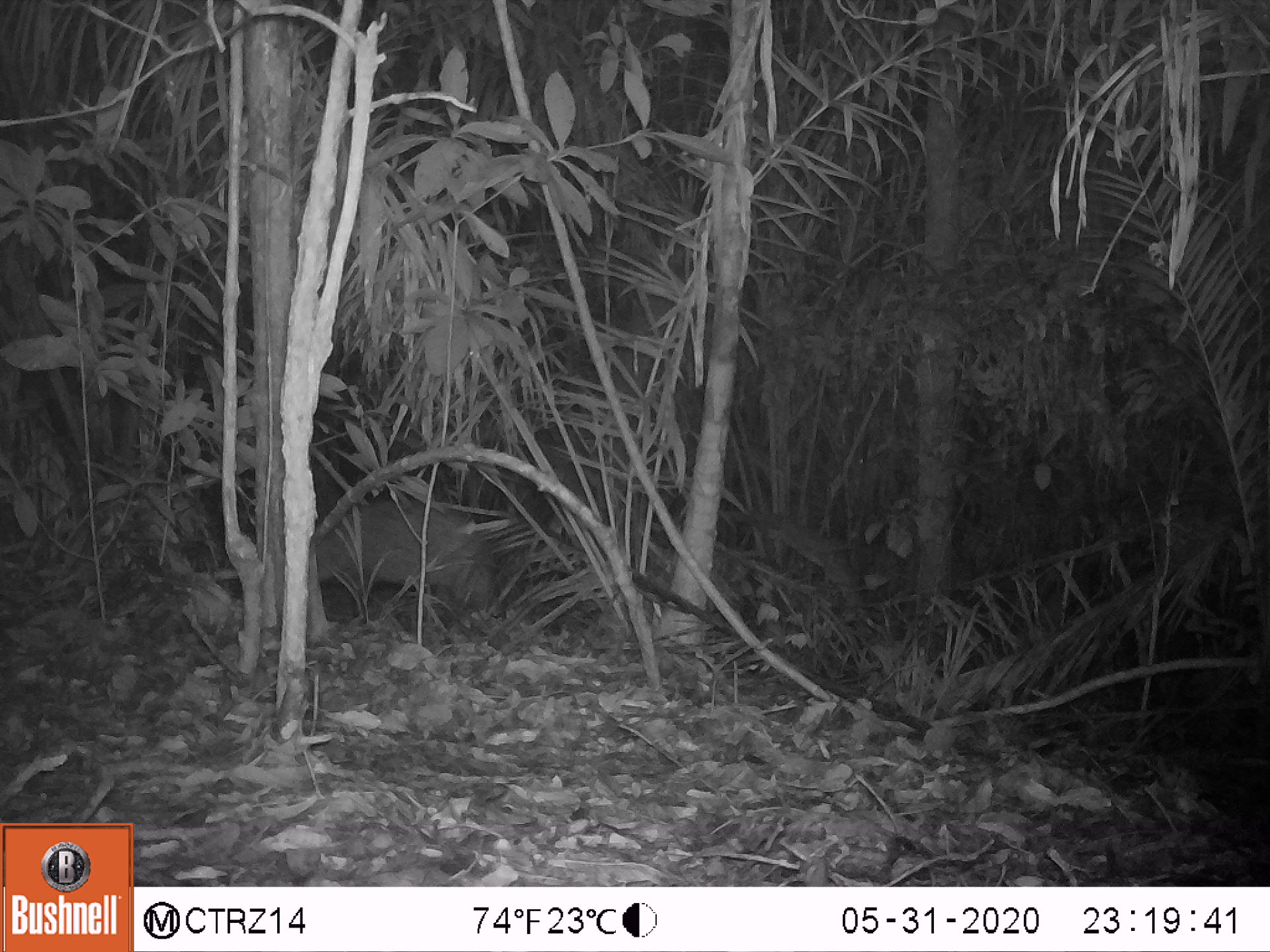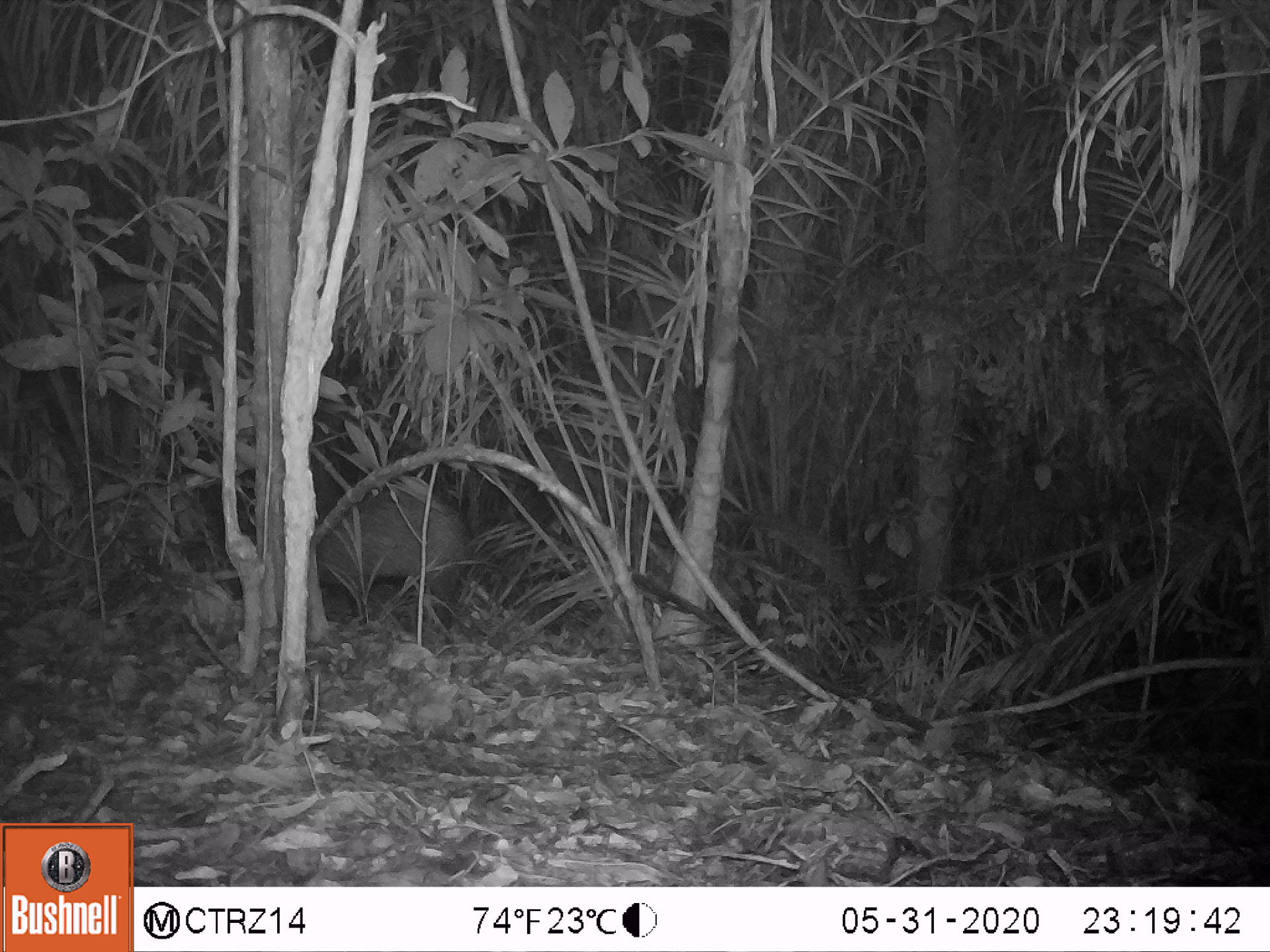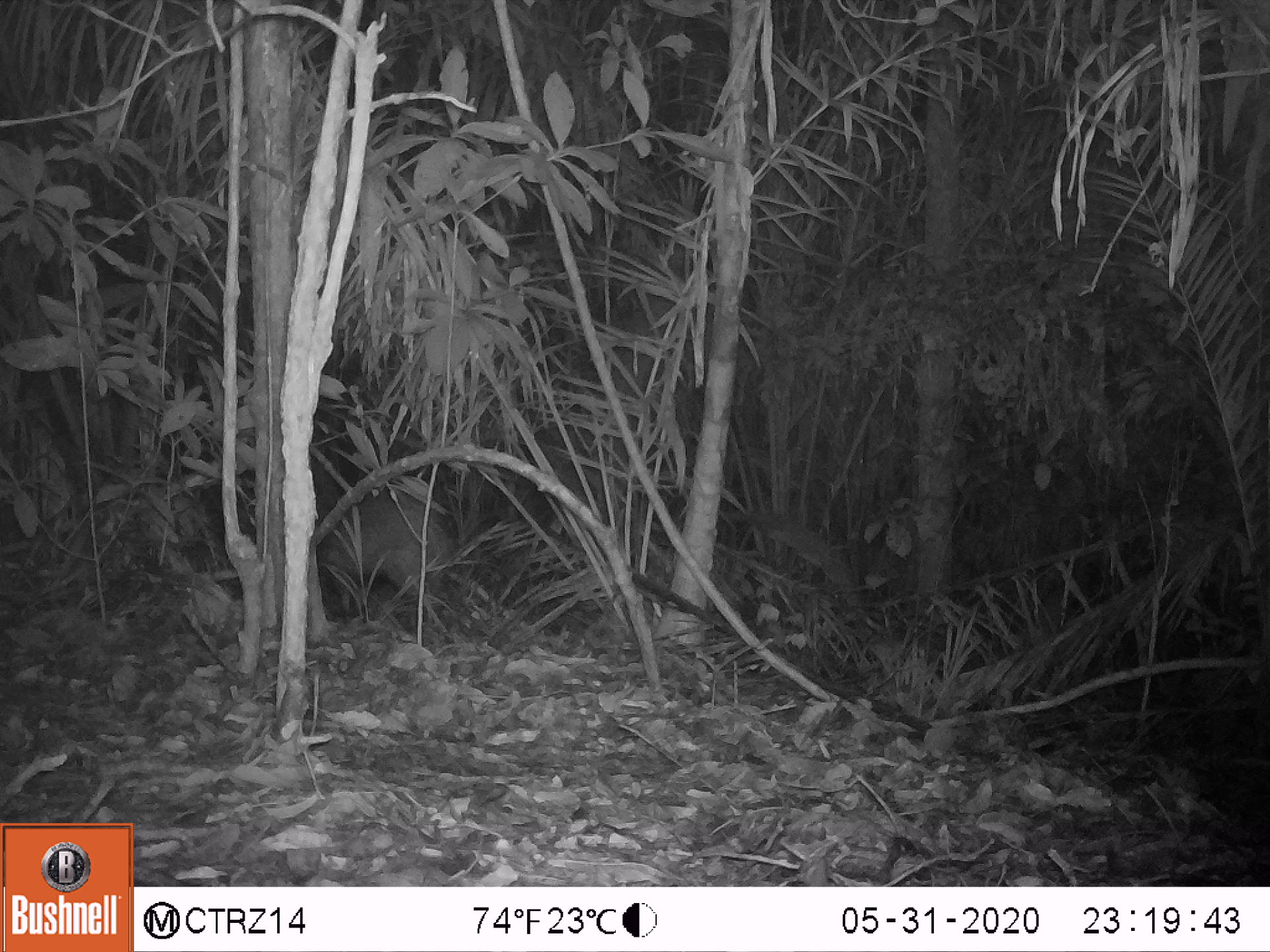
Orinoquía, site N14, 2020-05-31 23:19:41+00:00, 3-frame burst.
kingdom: Animalia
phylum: Chordata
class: Mammalia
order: Artiodactyla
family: Tayassuidae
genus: Pecari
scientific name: Pecari tajacu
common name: collared peccary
Collared peccary (Pecari tajacu).